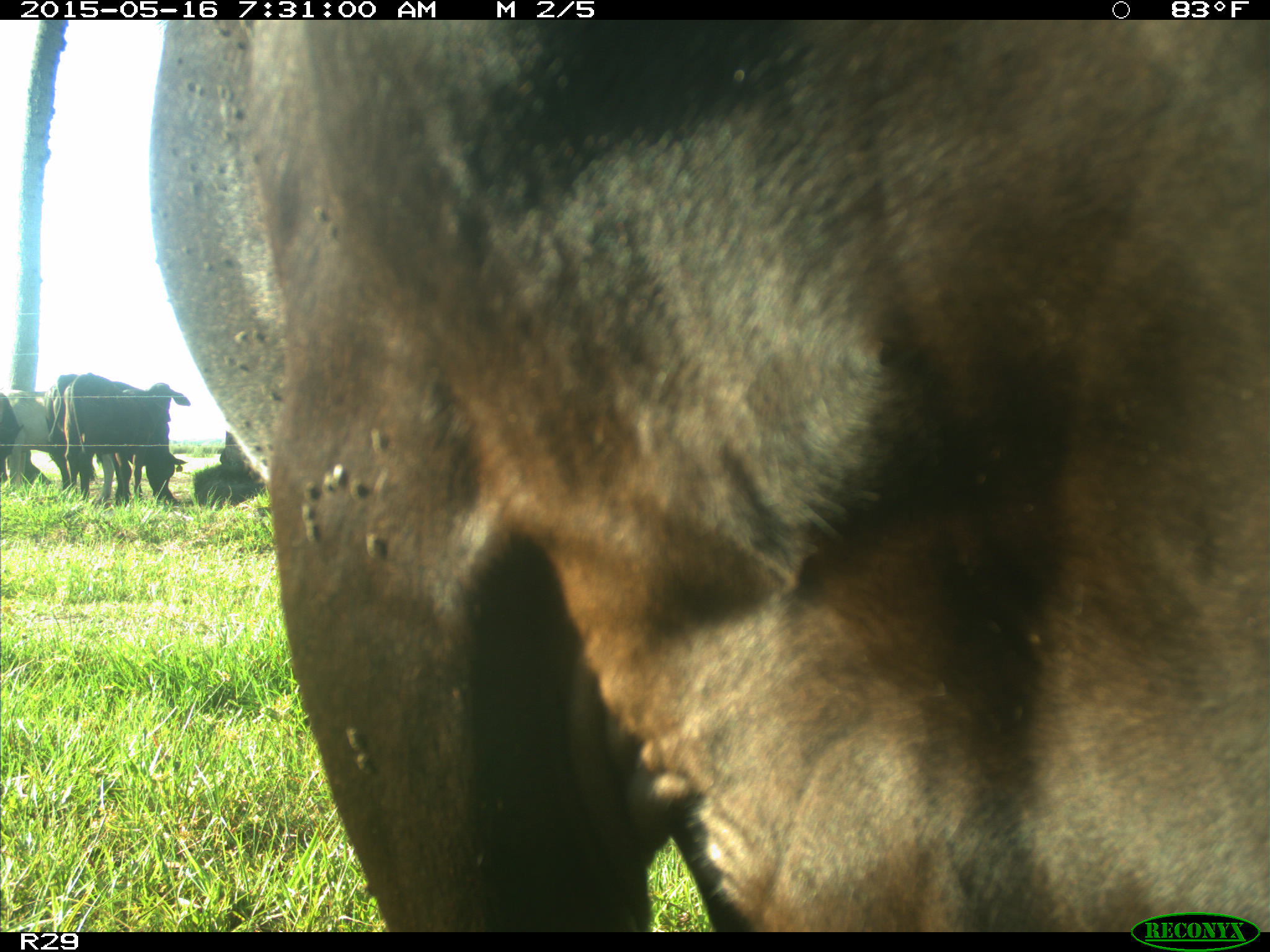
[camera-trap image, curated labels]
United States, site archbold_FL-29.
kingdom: Animalia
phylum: Chordata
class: Mammalia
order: Artiodactyla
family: Bovidae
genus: Bos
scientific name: Bos taurus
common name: domestic cow